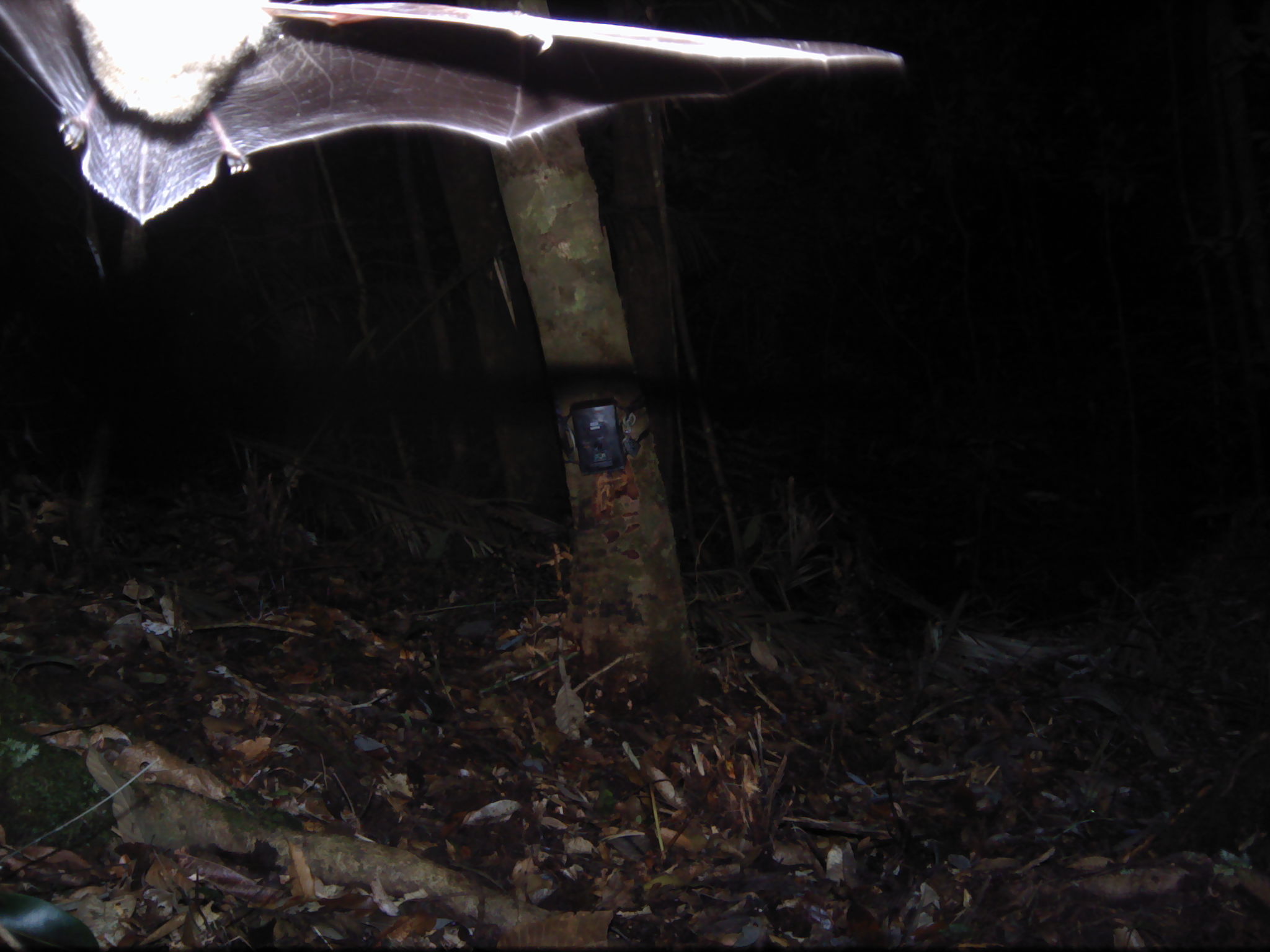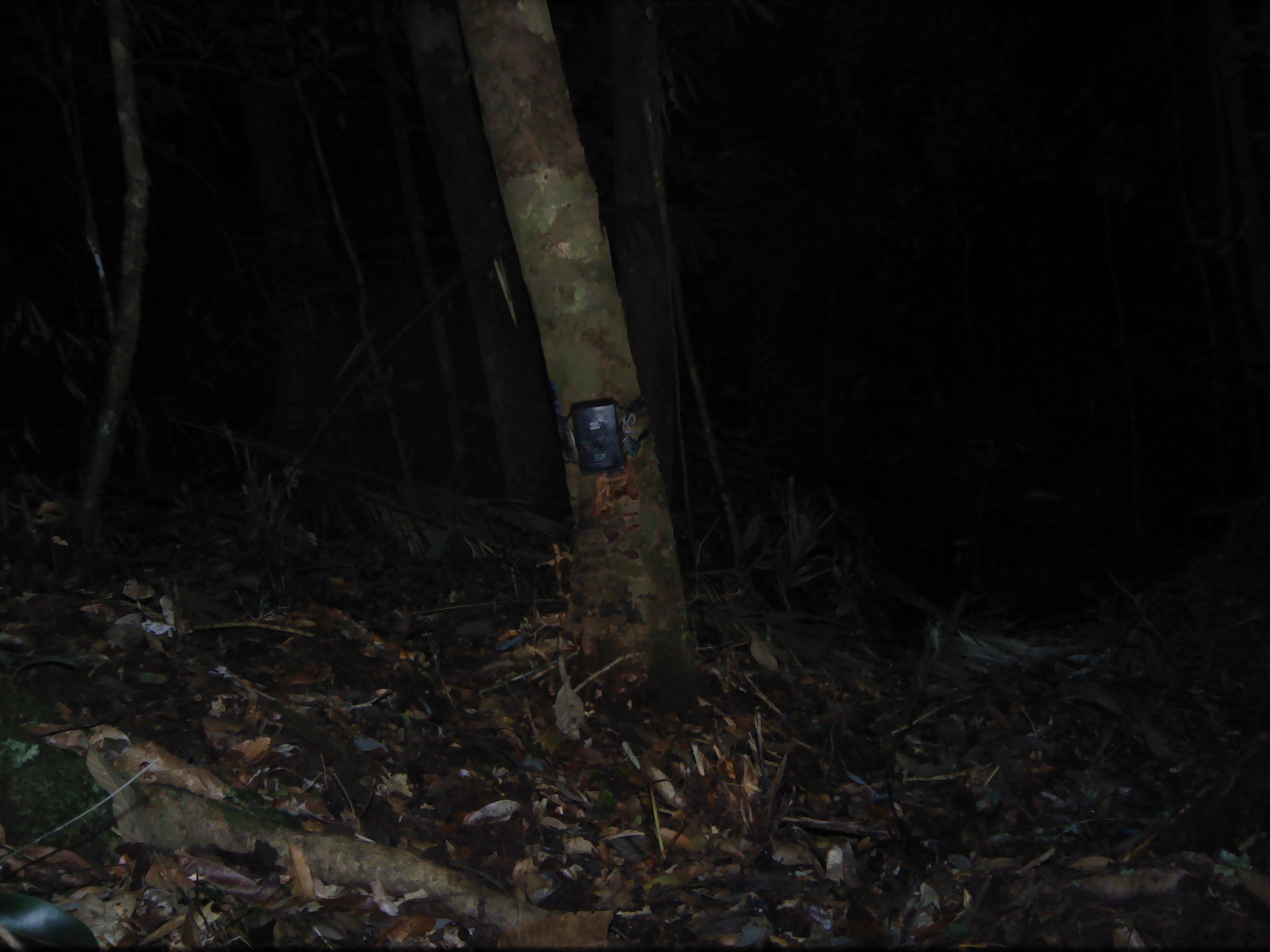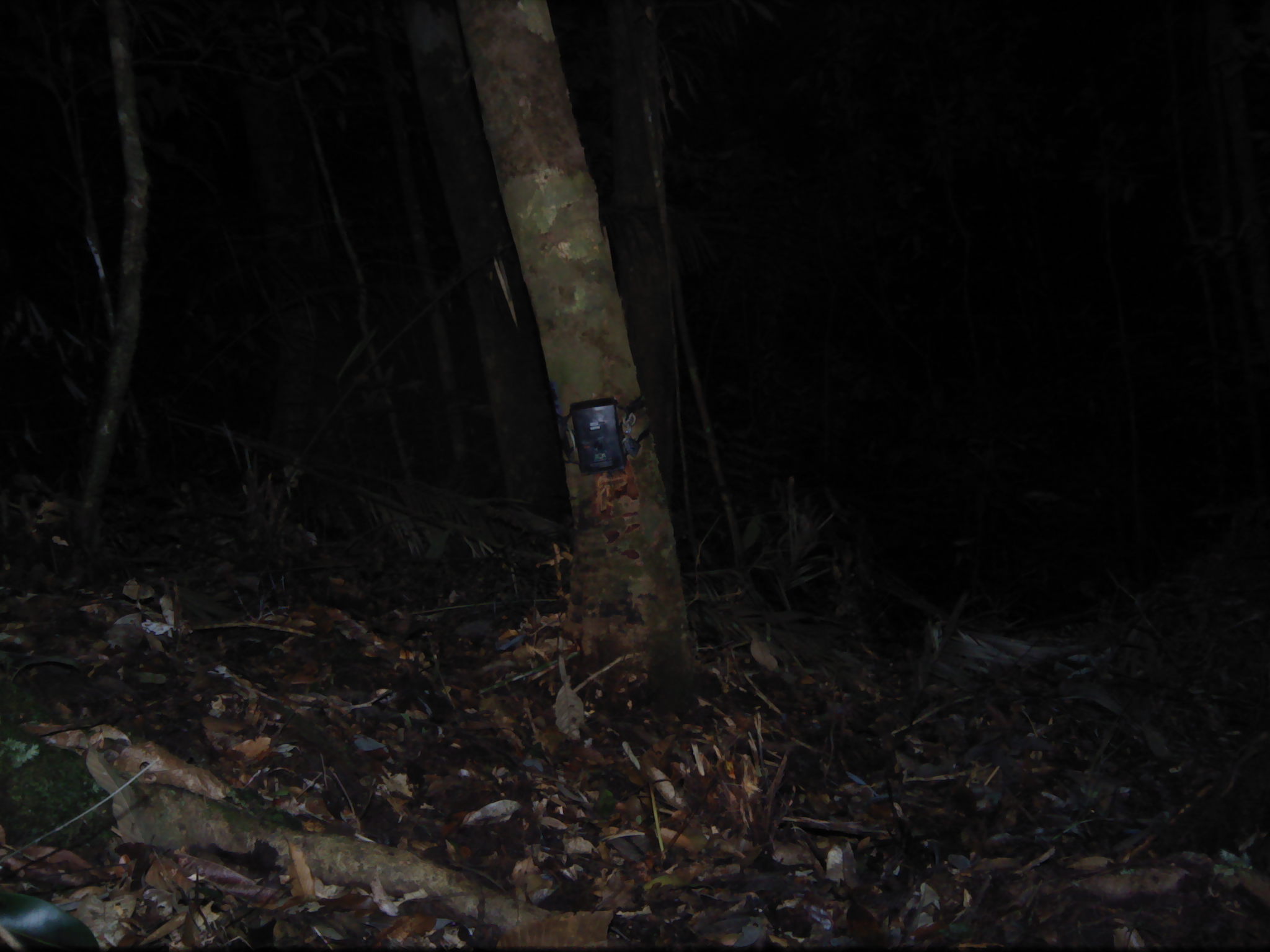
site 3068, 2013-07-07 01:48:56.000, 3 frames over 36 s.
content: unidentified animal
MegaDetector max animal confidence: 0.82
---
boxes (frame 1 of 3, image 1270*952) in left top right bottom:
unknown: 0 0 906 236